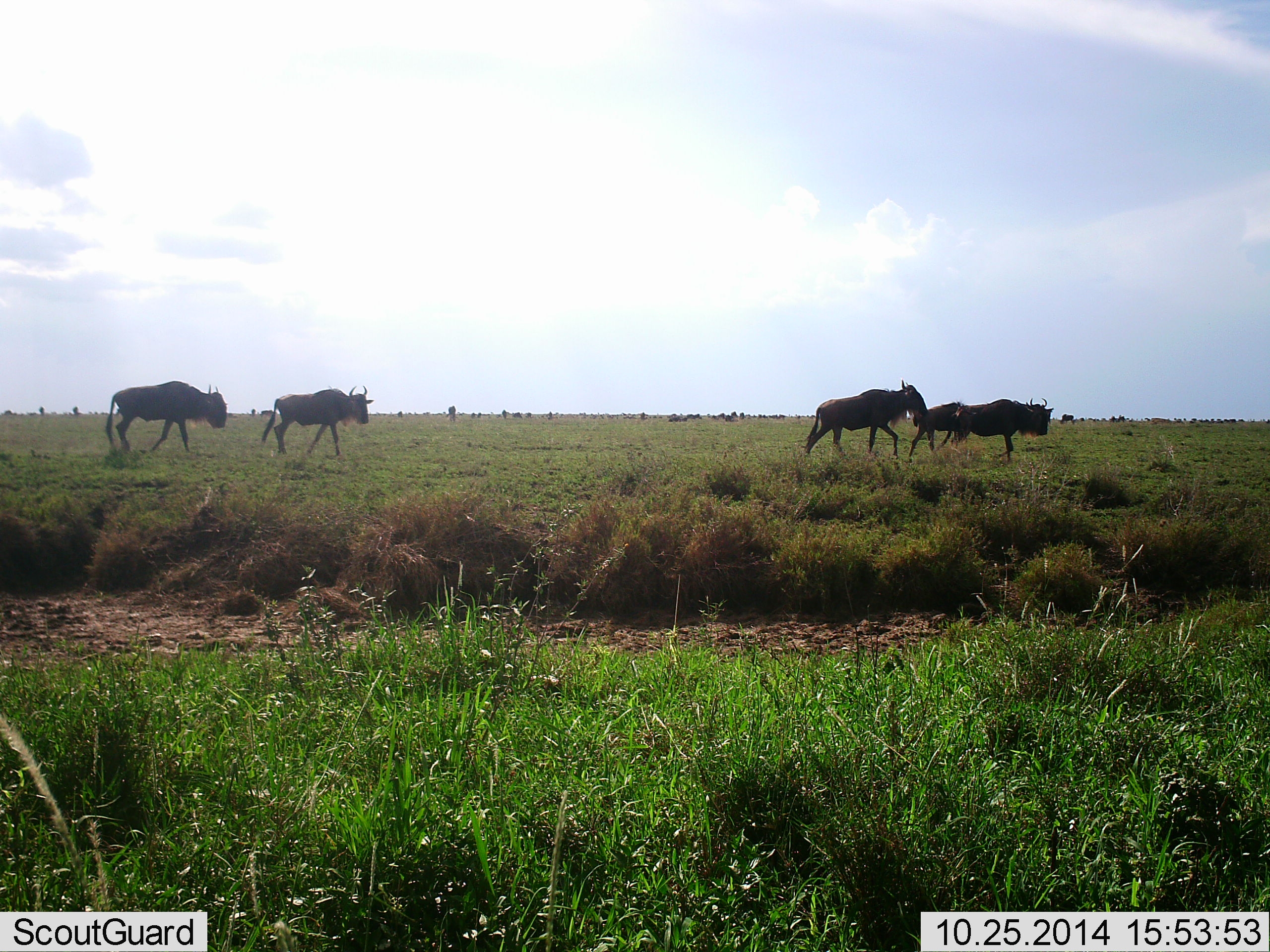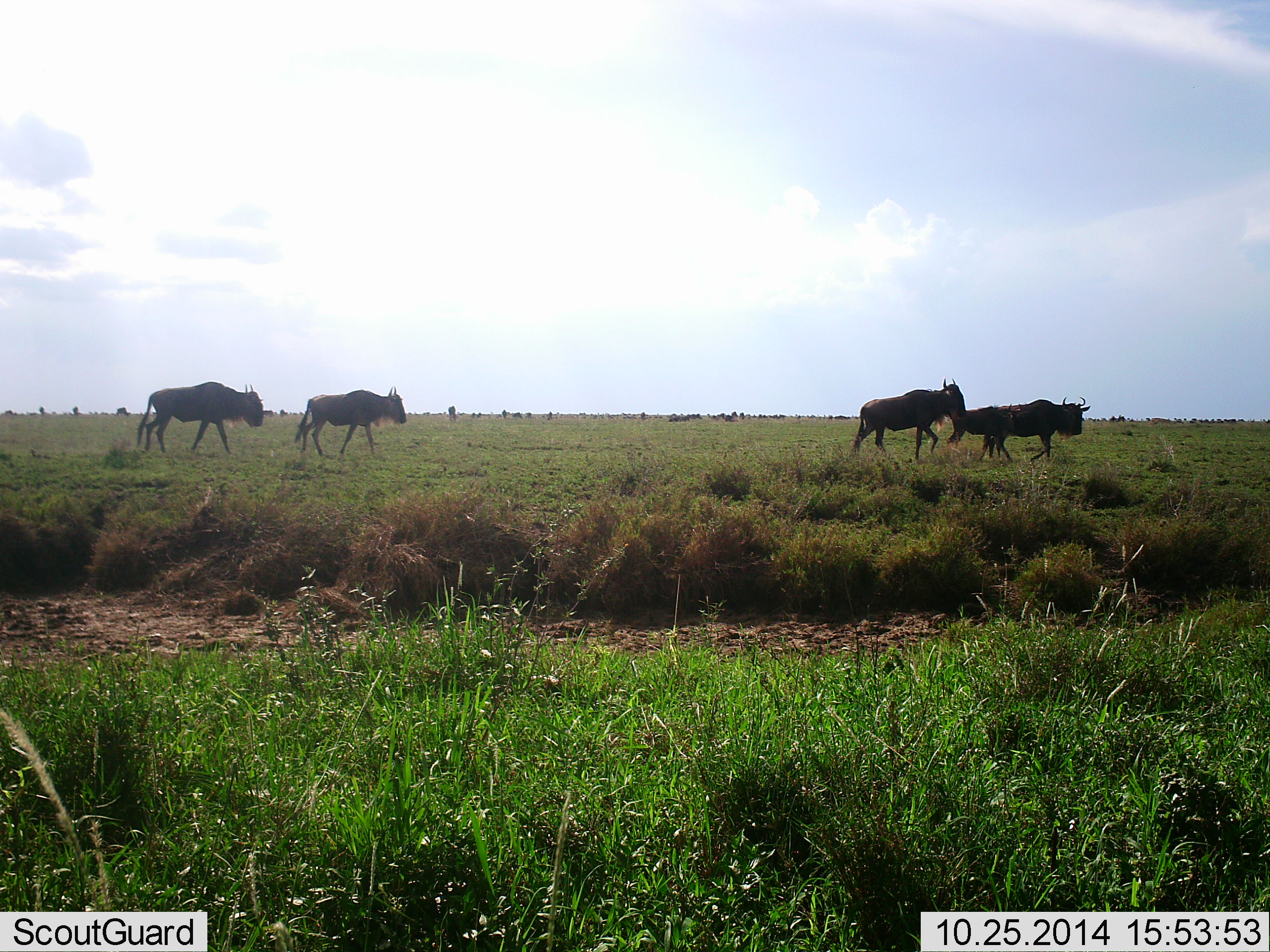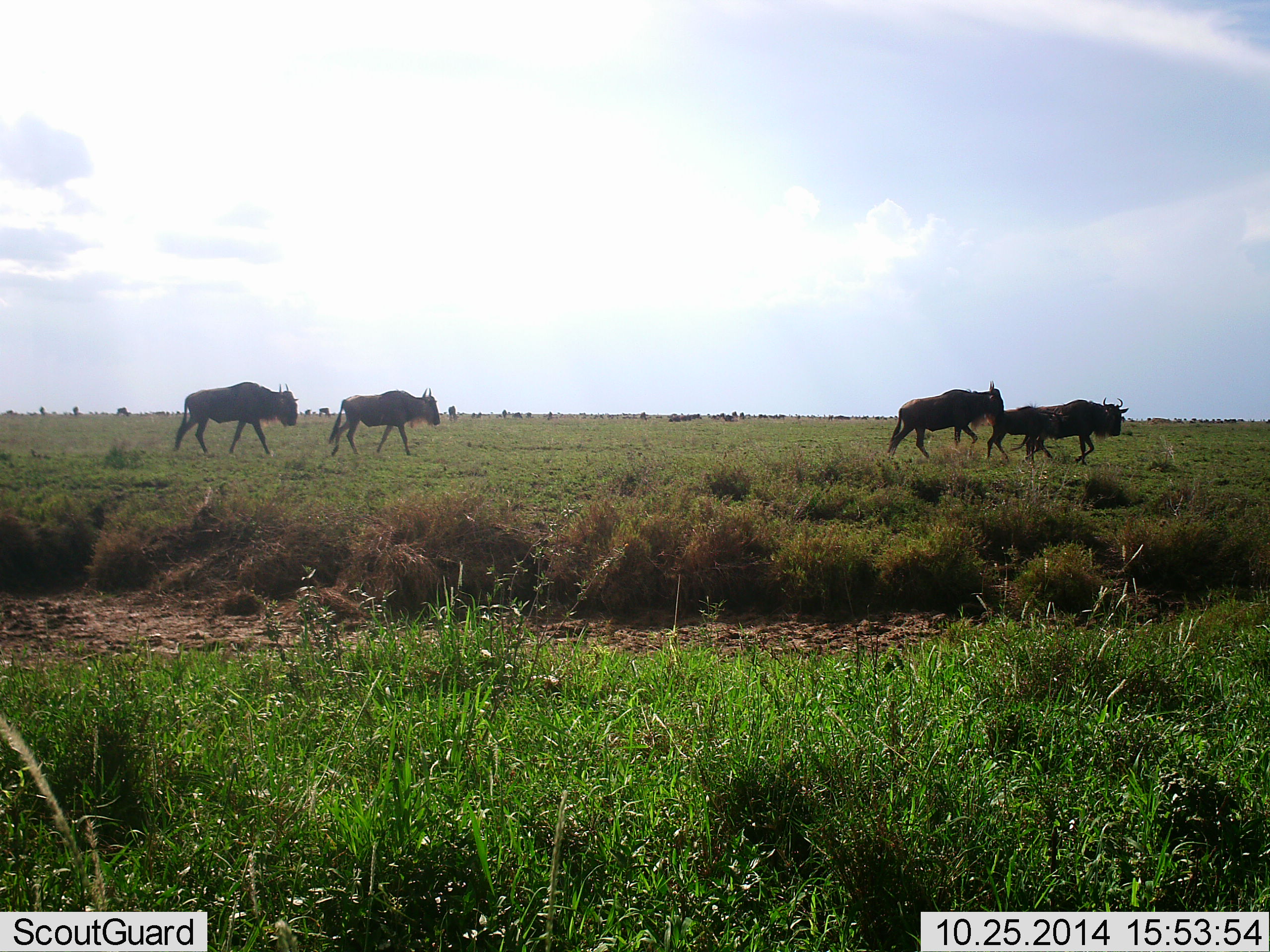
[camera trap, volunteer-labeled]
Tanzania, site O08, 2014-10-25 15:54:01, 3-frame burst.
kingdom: Animalia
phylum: Chordata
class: Mammalia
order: Artiodactyla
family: Bovidae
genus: Connochaetes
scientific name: Connochaetes taurinus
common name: blue wildebeest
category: wildebeest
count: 4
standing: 10%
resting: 10%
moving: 100%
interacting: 10%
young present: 0%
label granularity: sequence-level